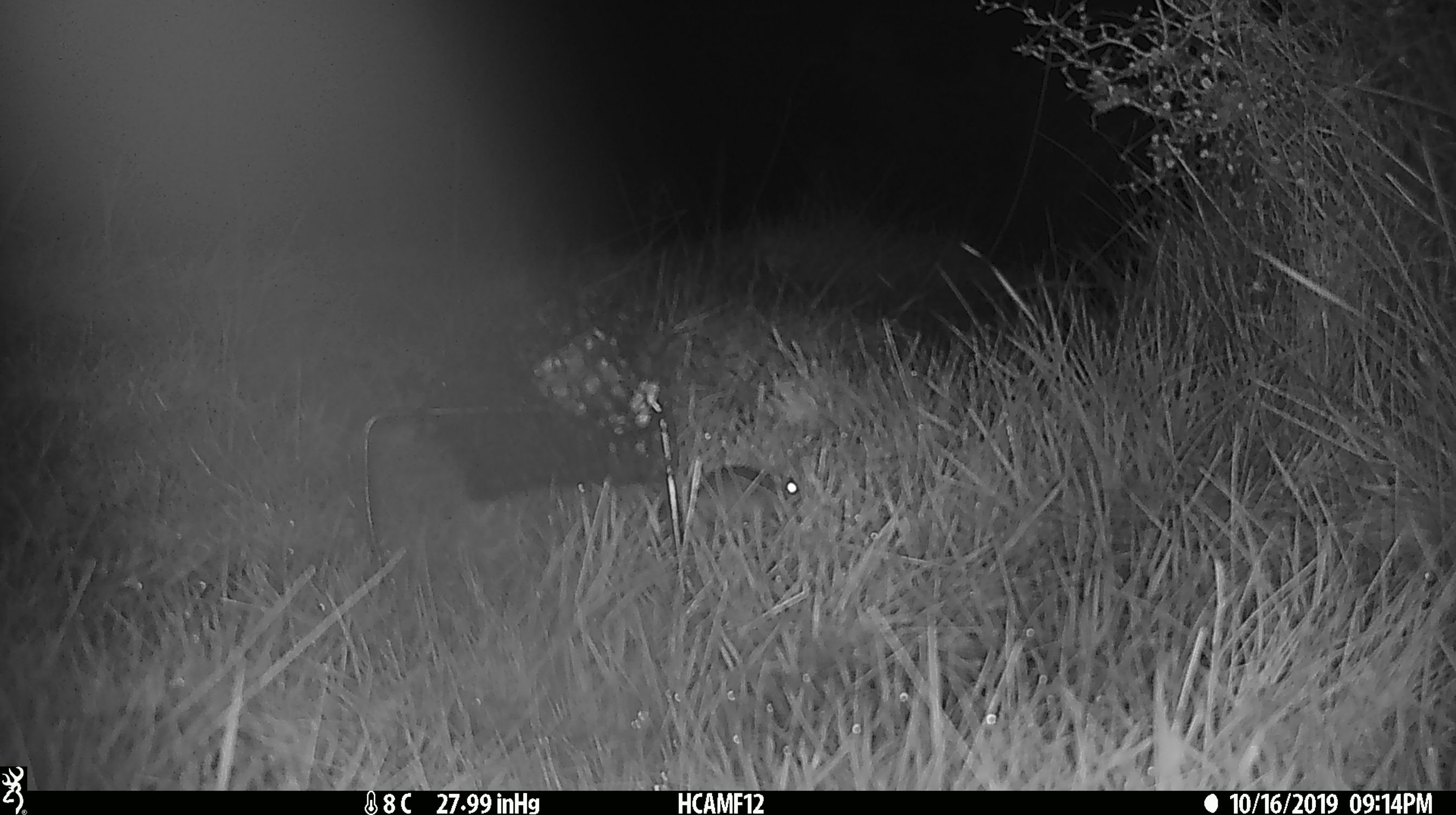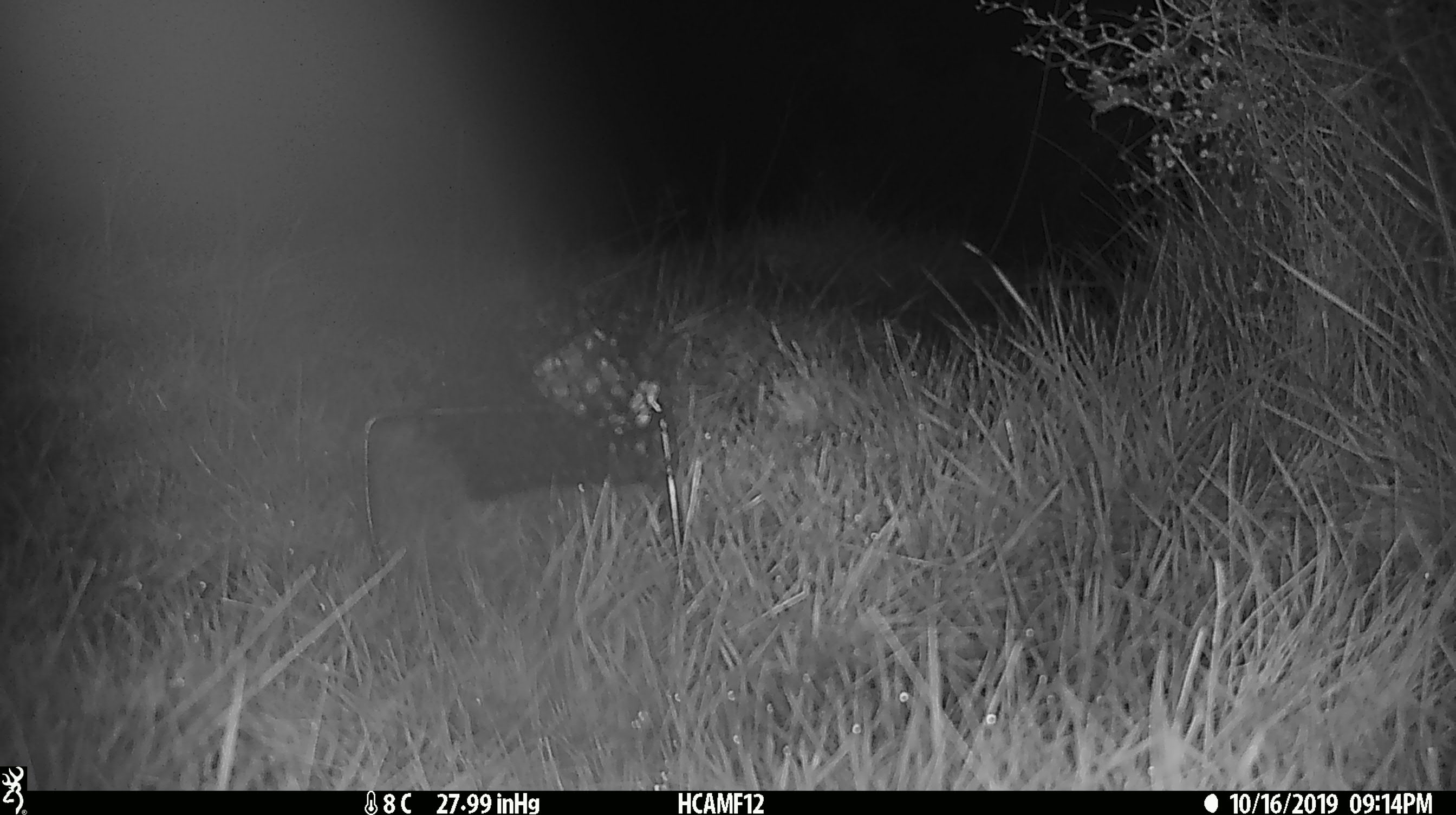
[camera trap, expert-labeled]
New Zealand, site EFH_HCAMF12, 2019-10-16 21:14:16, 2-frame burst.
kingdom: Animalia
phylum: Chordata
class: Mammalia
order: Rodentia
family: Muridae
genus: Mus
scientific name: Mus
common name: mouse